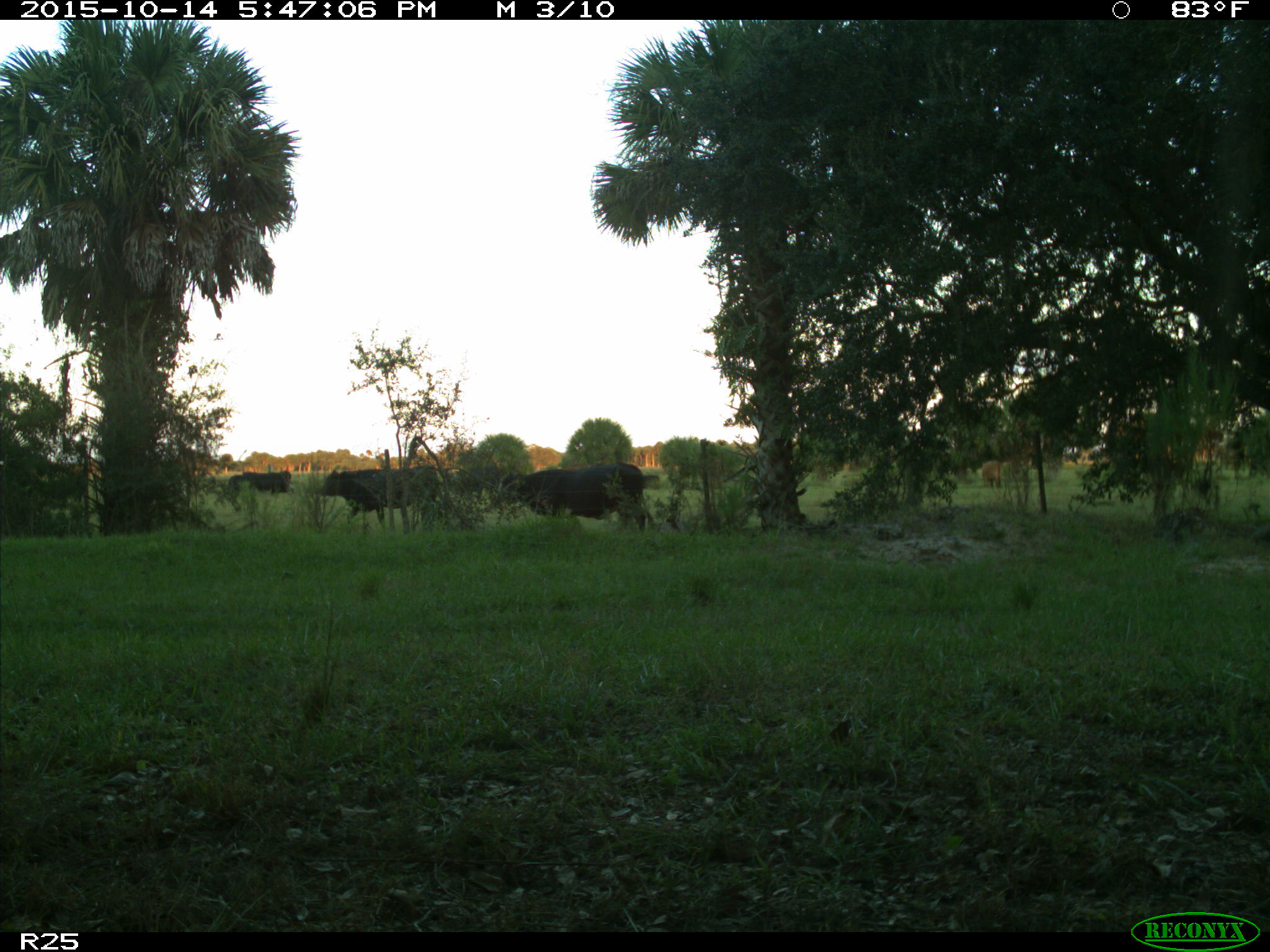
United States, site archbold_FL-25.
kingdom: Animalia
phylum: Chordata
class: Mammalia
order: Artiodactyla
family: Bovidae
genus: Bos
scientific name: Bos taurus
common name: domestic cow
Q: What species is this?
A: Bos taurus (domestic cow).